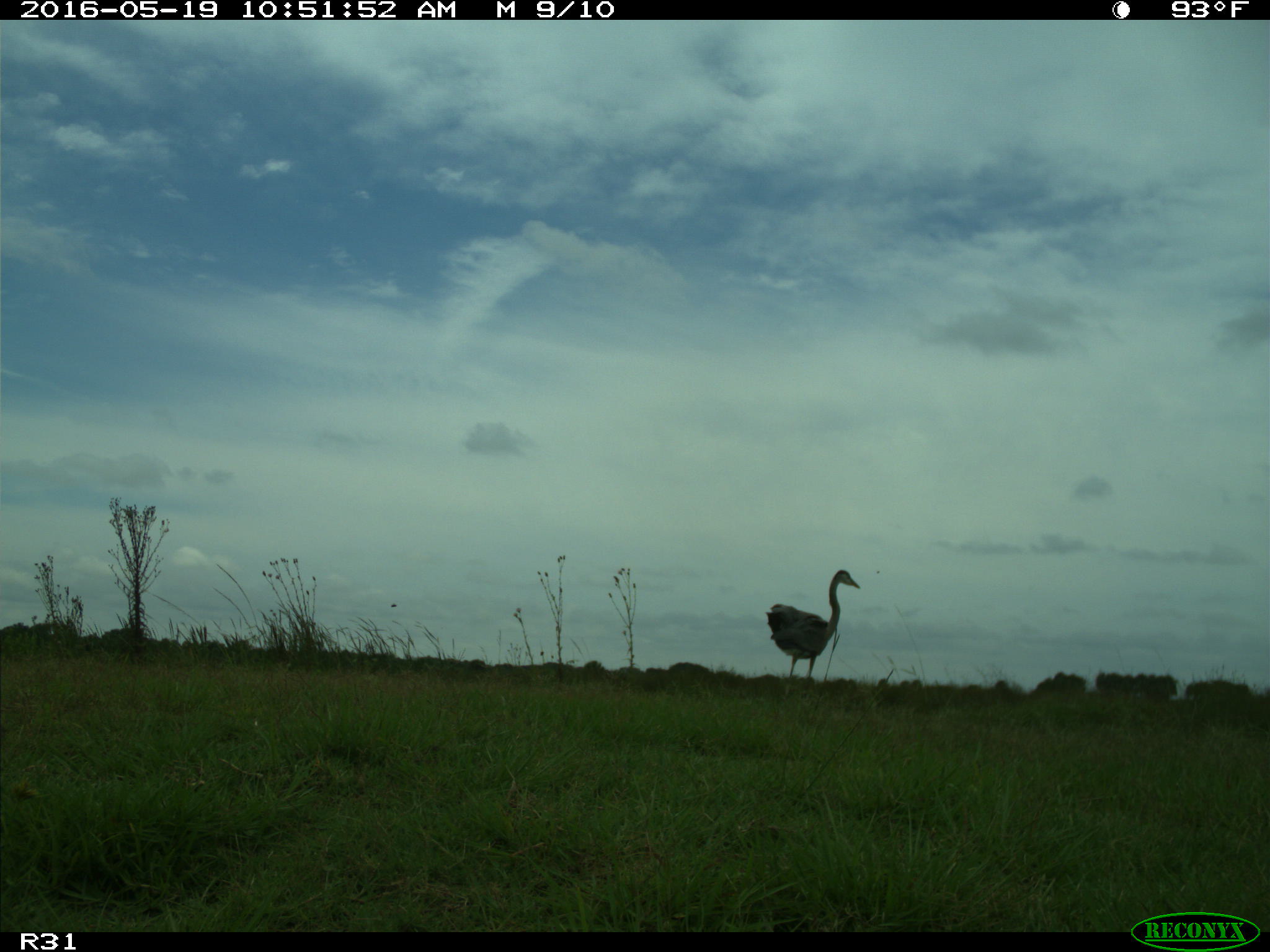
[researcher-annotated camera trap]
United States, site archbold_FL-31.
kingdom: Animalia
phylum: Chordata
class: Aves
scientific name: Aves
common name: birds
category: unidentified bird